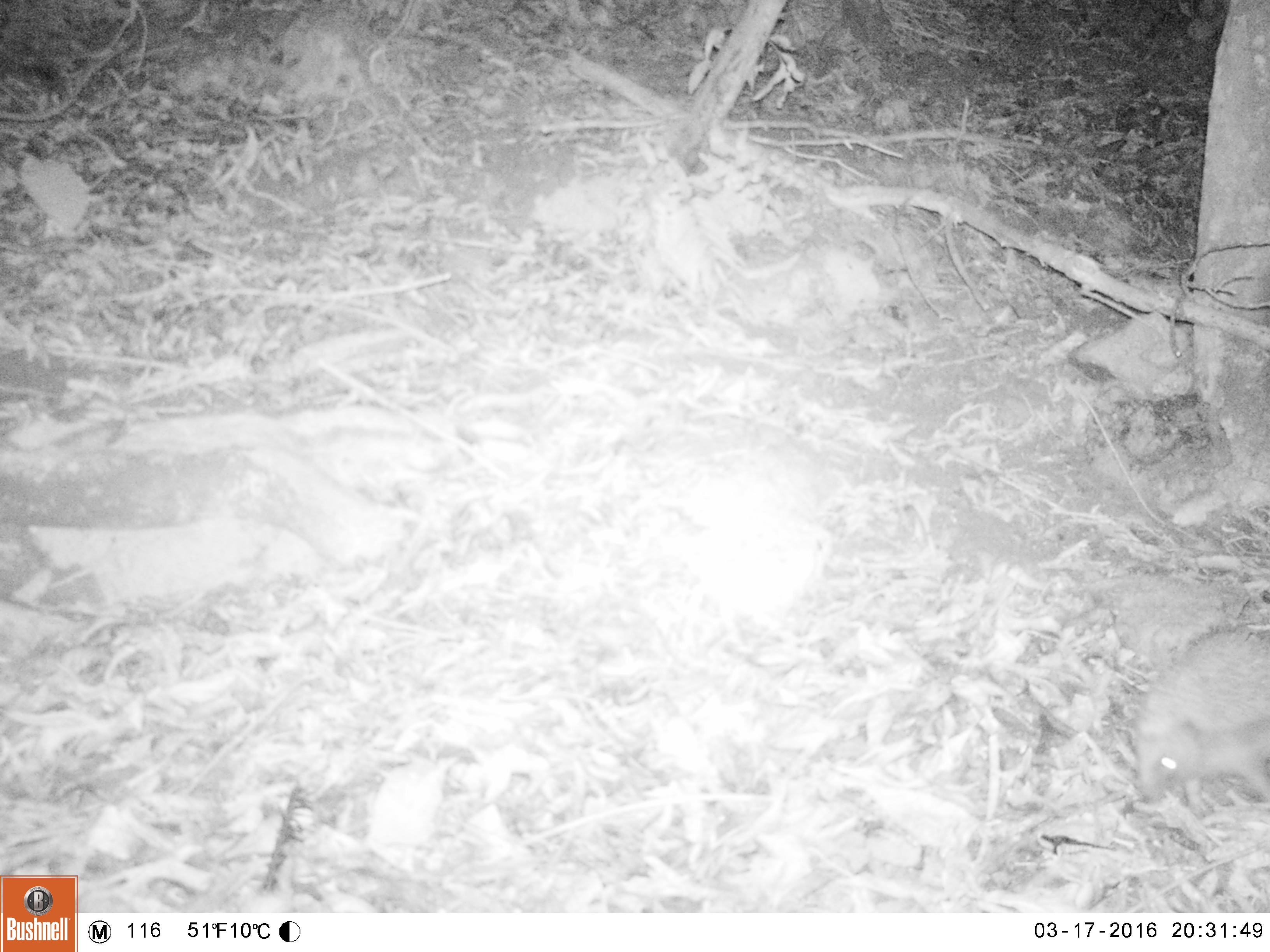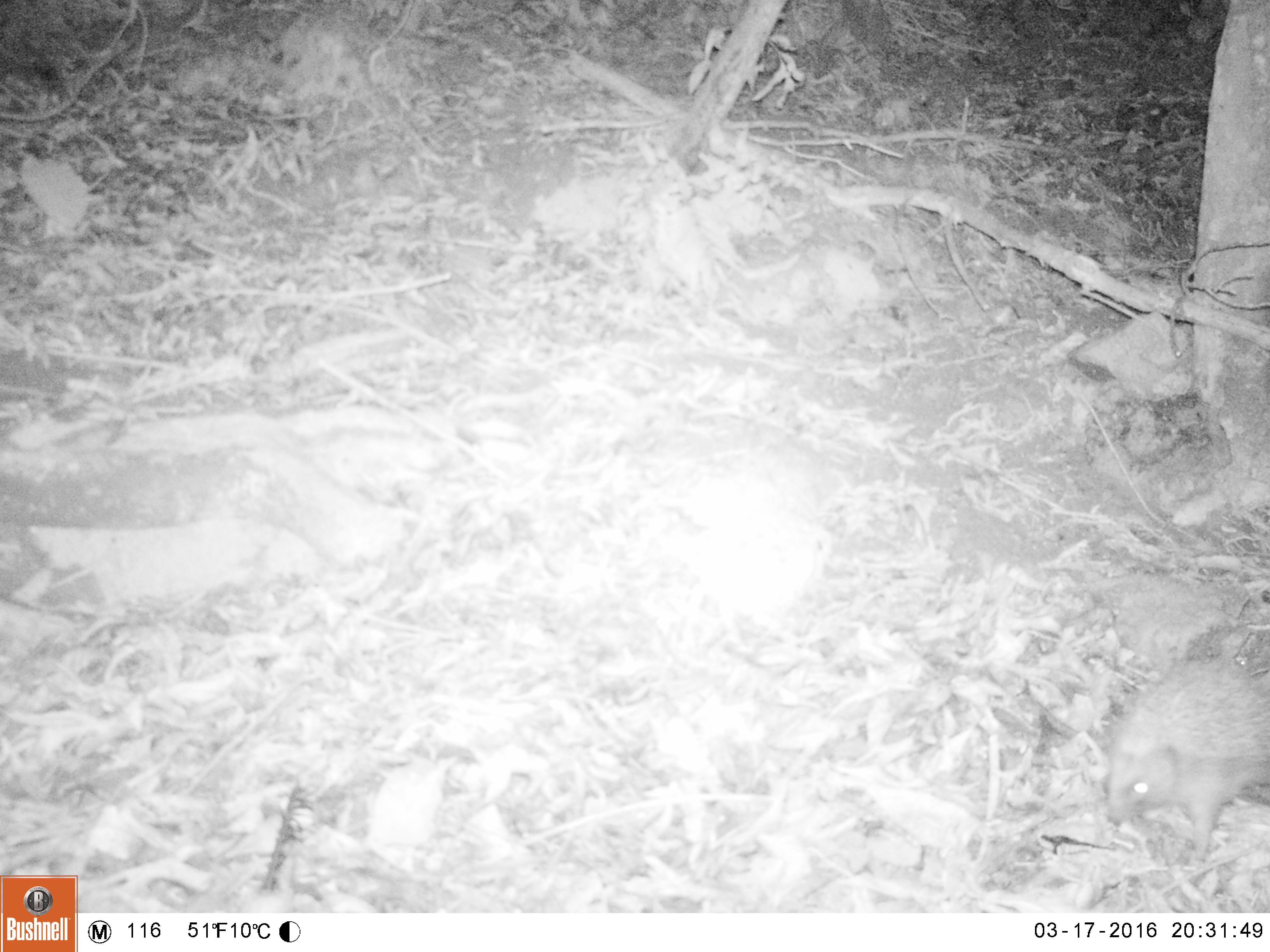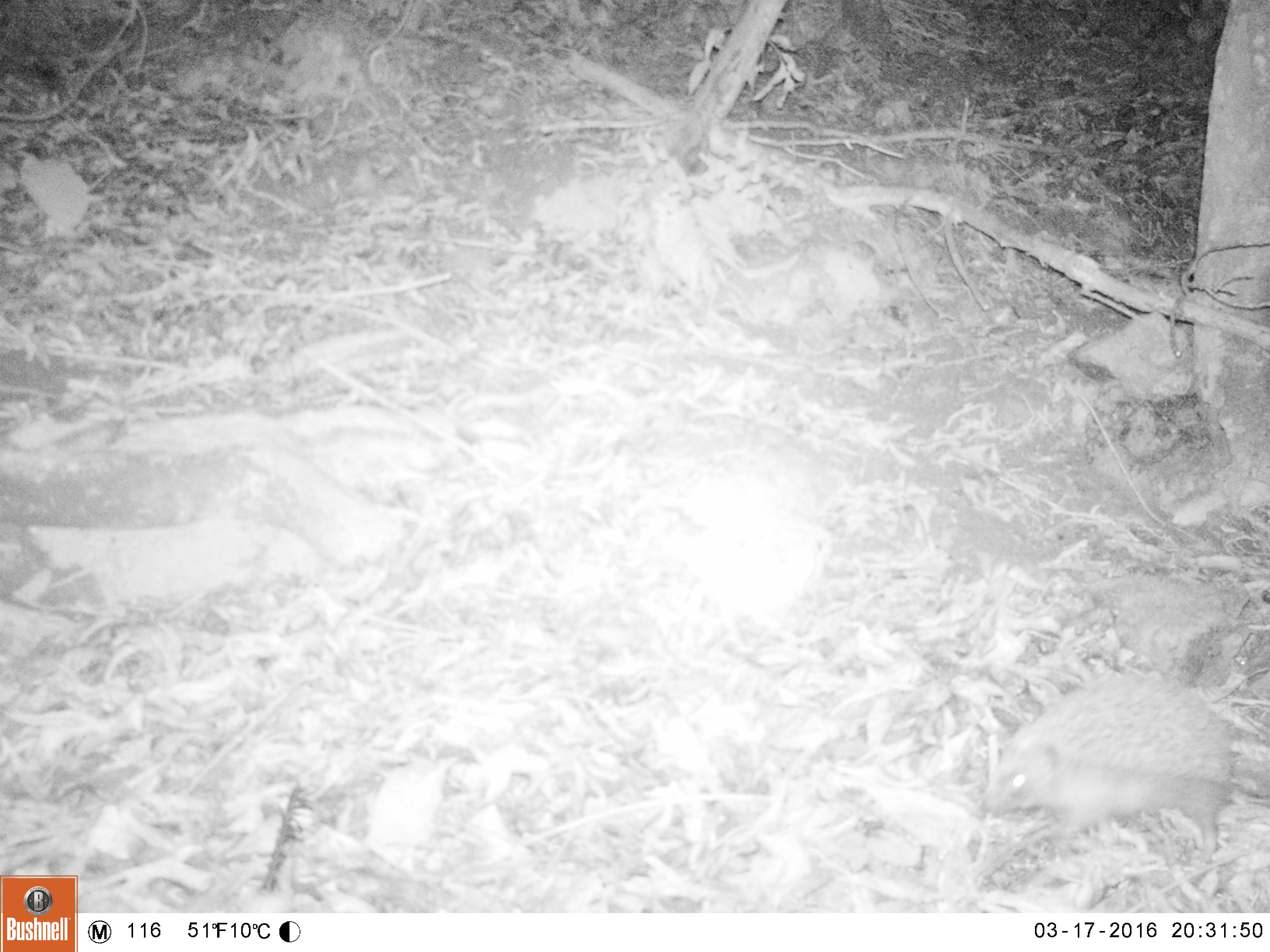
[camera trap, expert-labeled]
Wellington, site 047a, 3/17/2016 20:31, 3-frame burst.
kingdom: Animalia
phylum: Chordata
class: Mammalia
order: Eulipotyphla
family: Erinaceidae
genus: Erinaceus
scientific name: Erinaceus europaeus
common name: hedgehog